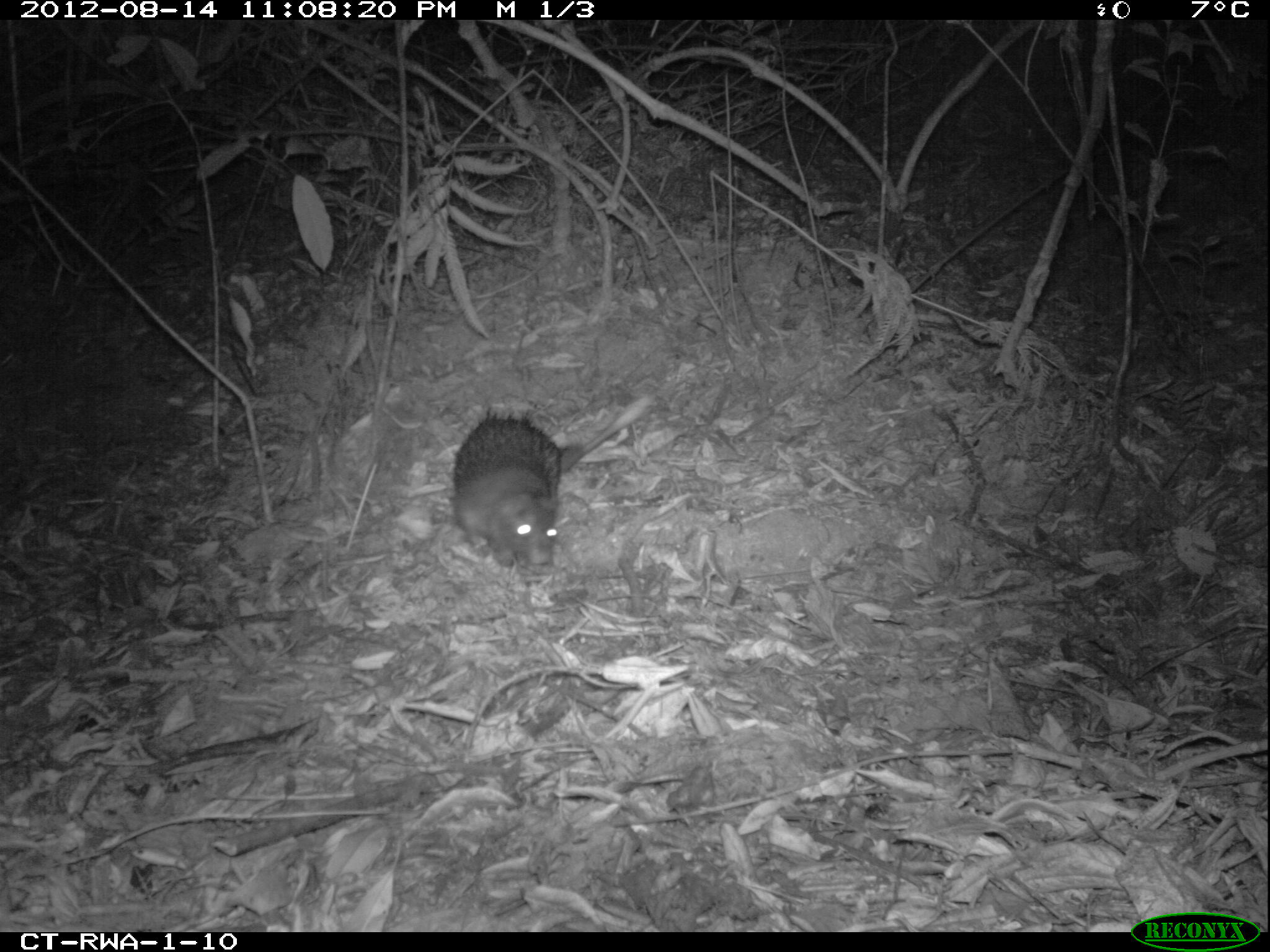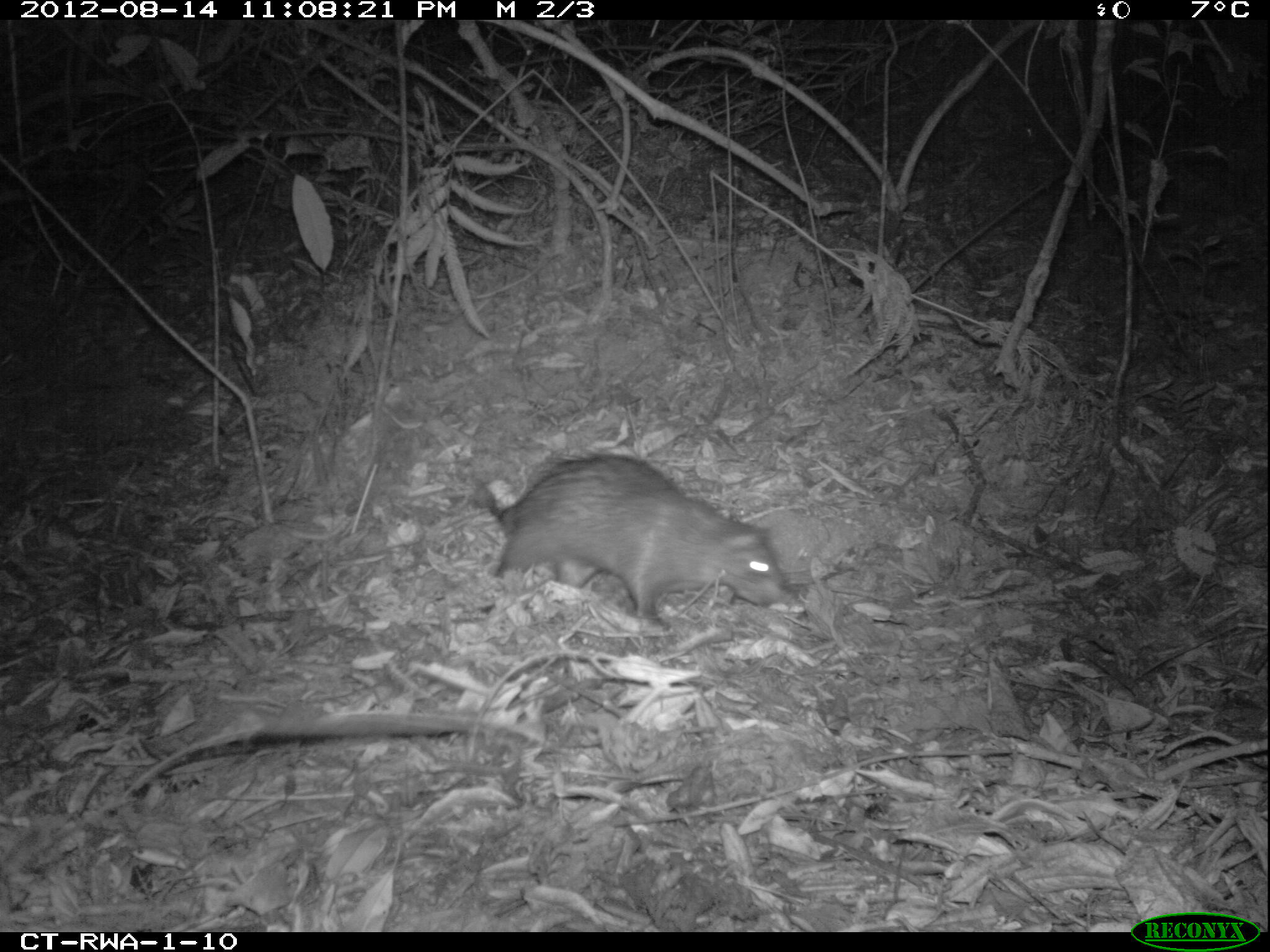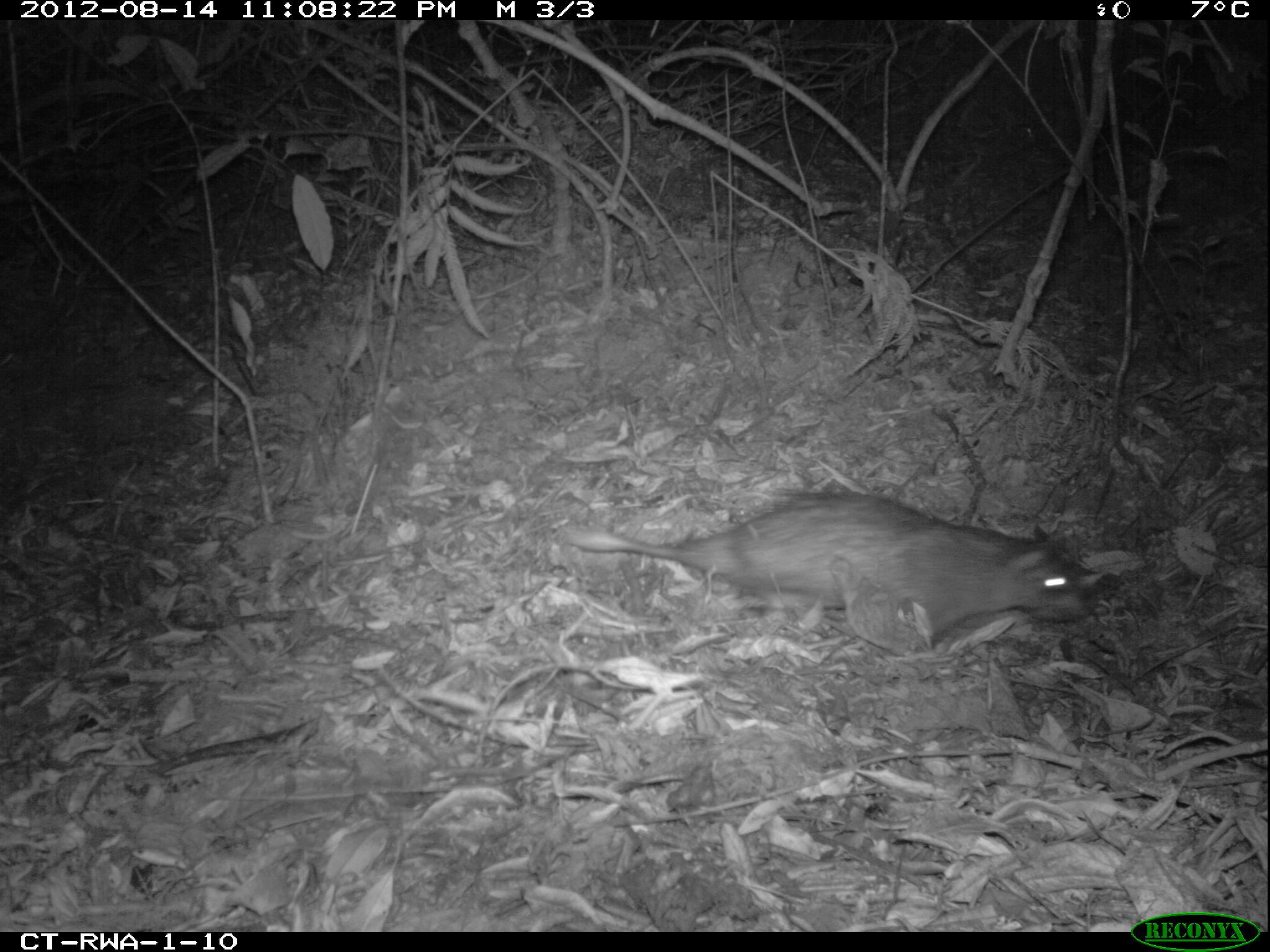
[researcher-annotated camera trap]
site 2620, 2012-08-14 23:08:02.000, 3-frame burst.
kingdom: Animalia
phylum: Chordata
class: Mammalia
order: Rodentia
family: Hystricidae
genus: Atherurus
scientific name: Atherurus africanus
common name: african brush-tailed porcupine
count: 1